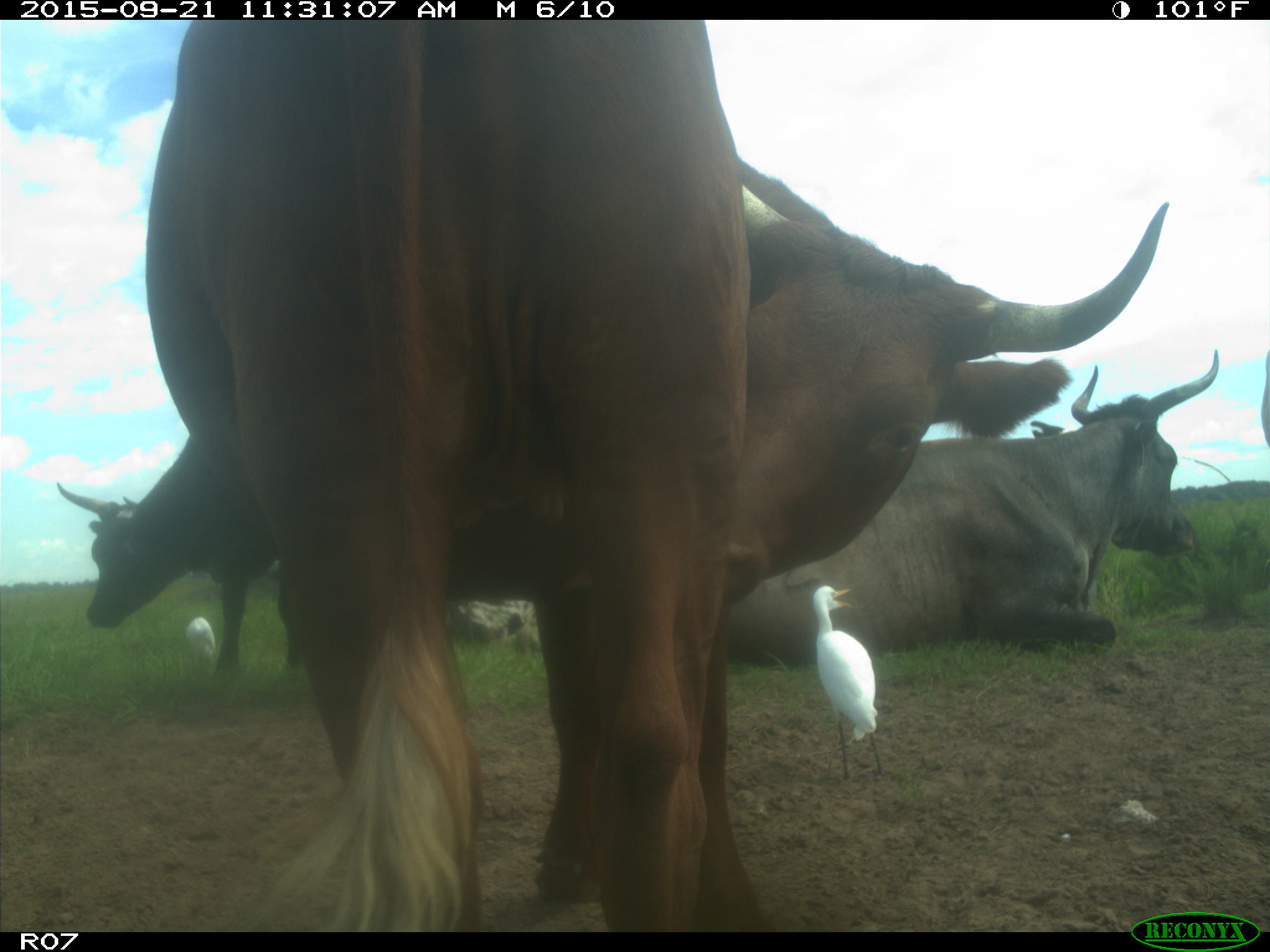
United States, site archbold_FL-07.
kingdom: Animalia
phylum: Chordata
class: Mammalia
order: Artiodactyla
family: Bovidae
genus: Bos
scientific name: Bos taurus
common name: domestic cow